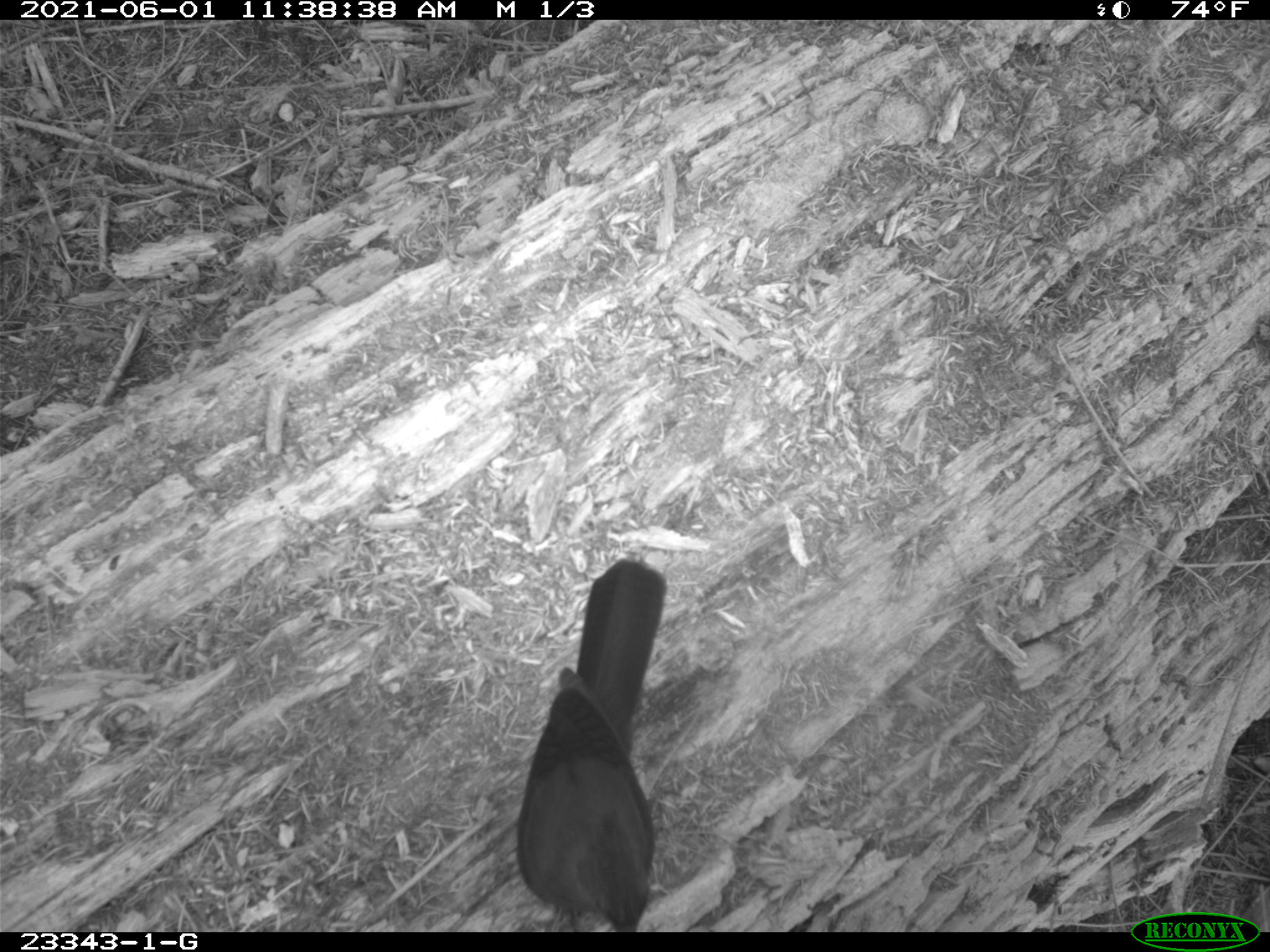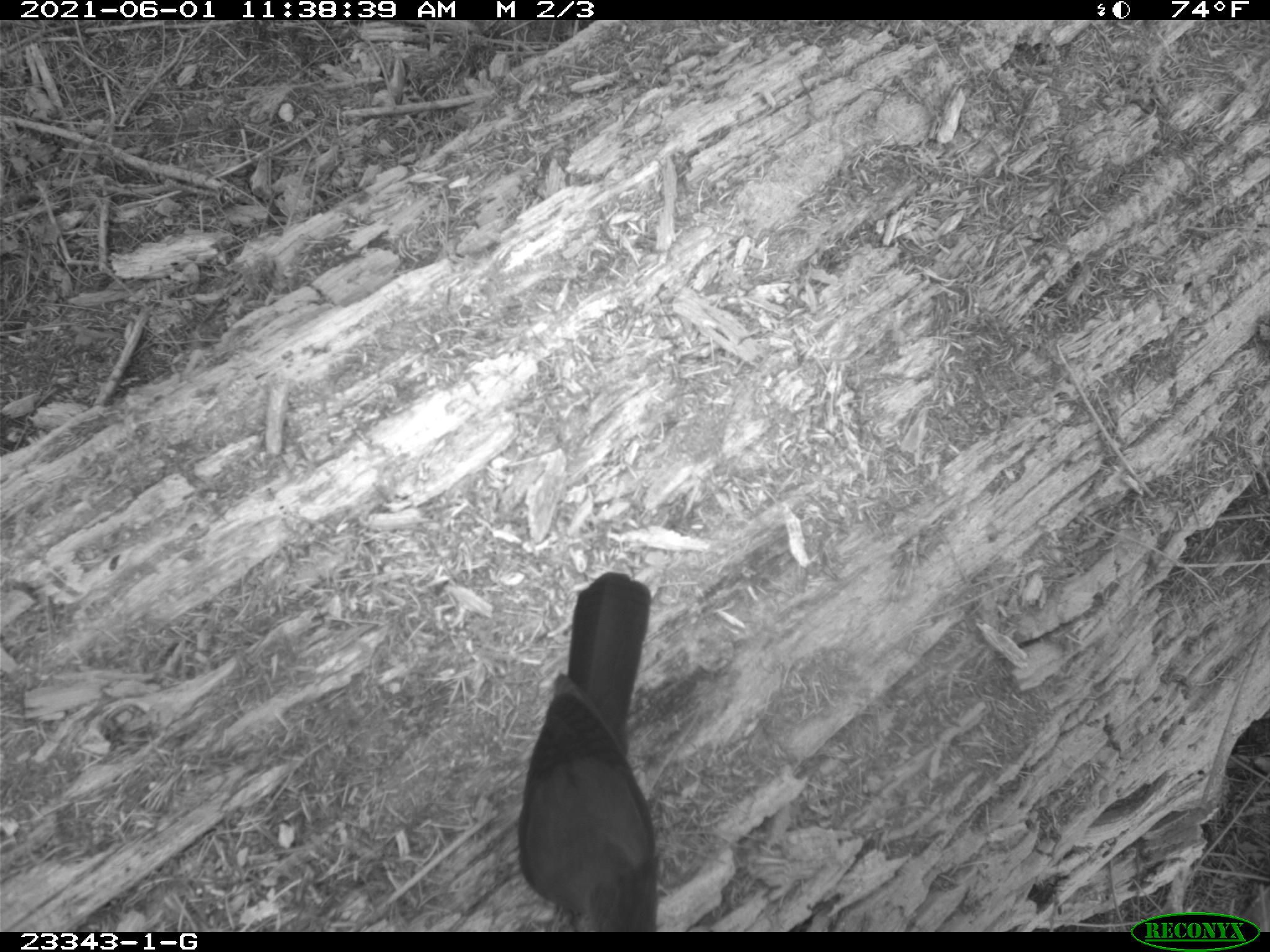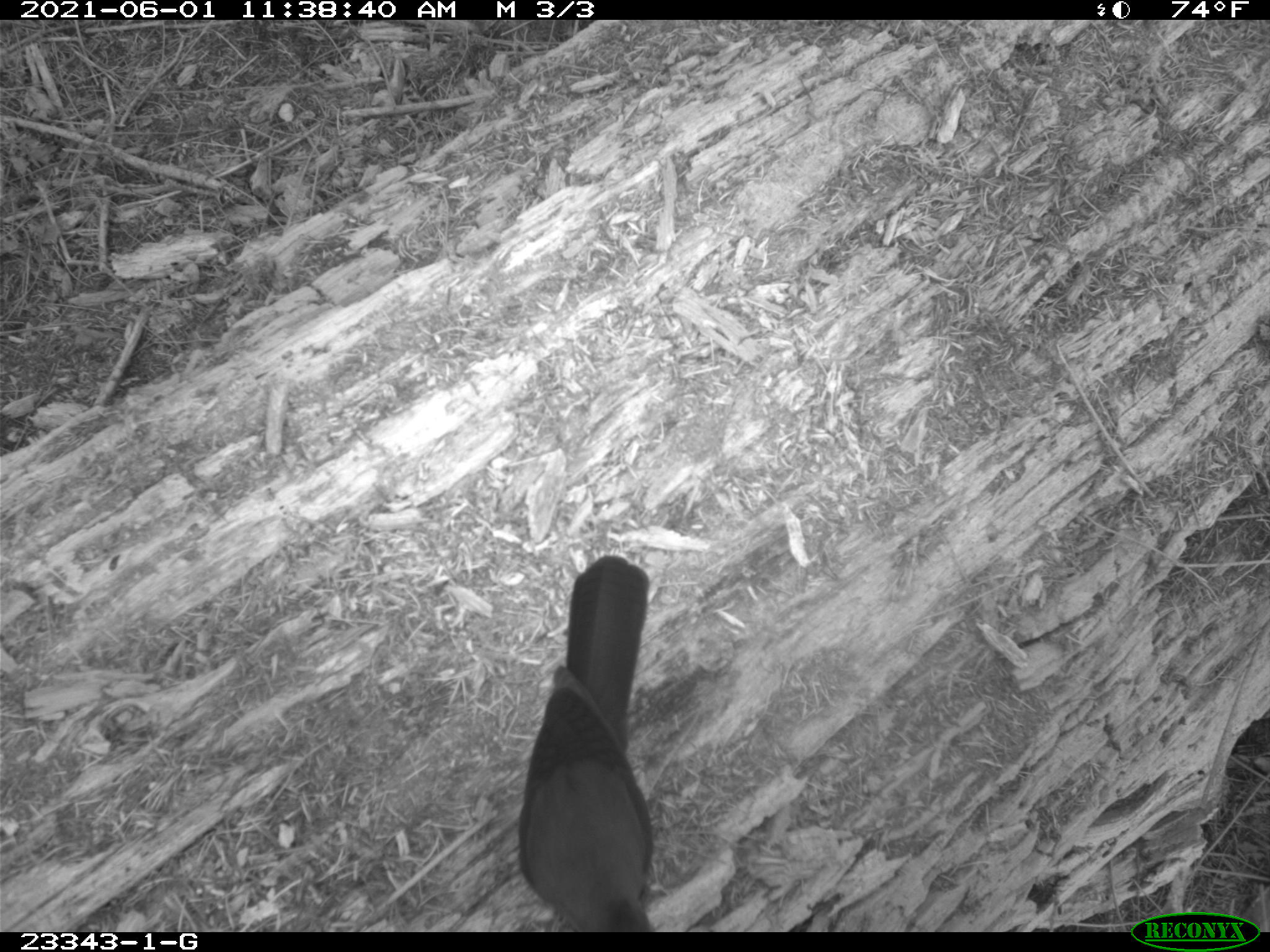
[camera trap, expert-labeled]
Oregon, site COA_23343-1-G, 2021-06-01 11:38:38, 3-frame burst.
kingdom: Animalia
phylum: Chordata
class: Aves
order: Passeriformes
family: Corvidae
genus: Cyanocitta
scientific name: Cyanocitta stelleri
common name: steller's jay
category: stellers jay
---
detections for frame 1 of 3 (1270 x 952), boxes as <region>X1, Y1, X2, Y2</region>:
stellers jay: <region>513, 551, 676, 927</region>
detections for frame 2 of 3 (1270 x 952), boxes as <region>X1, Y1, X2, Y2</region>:
stellers jay: <region>510, 565, 666, 929</region>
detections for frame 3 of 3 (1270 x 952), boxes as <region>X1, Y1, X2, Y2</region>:
stellers jay: <region>509, 550, 669, 926</region>